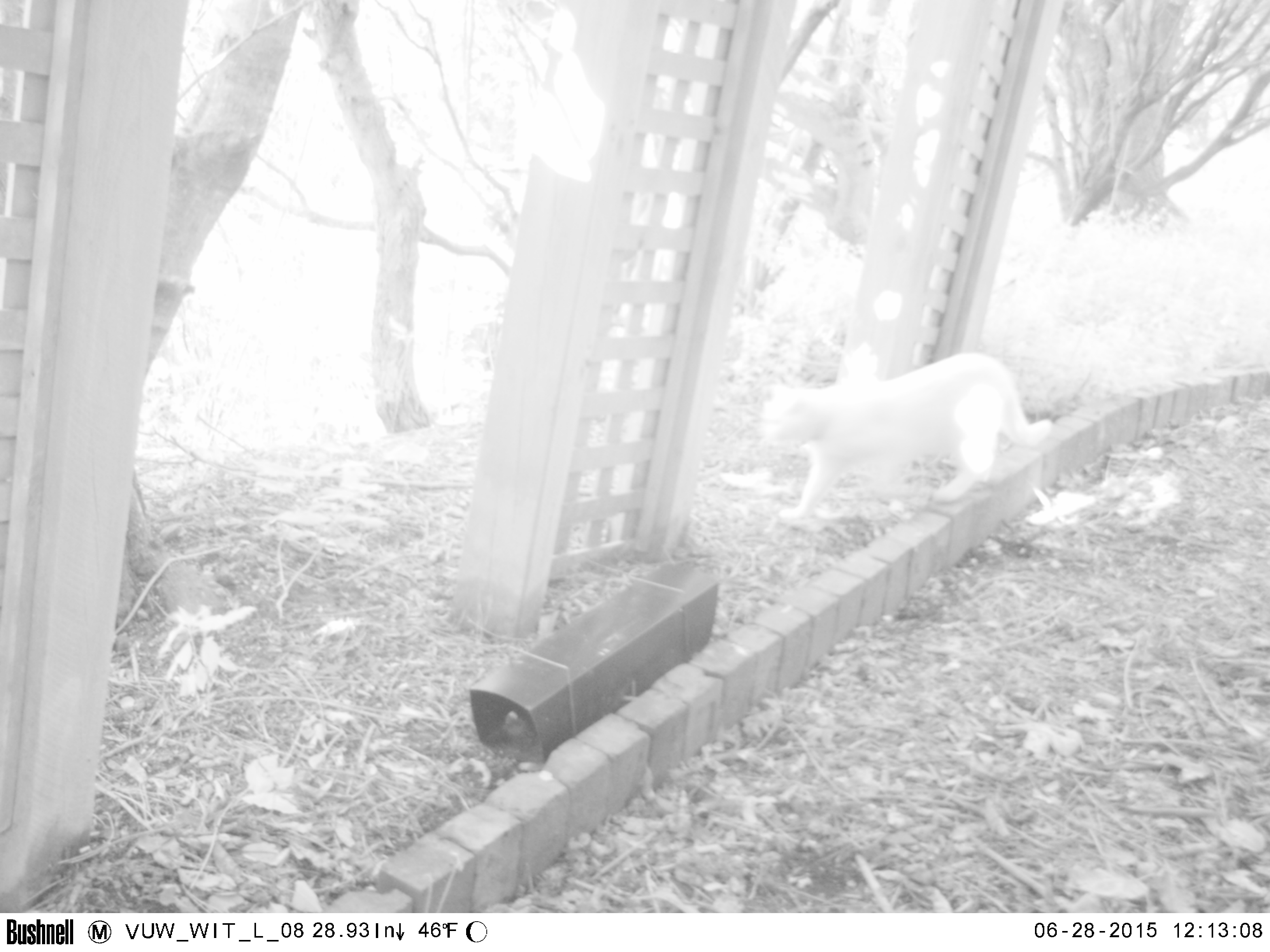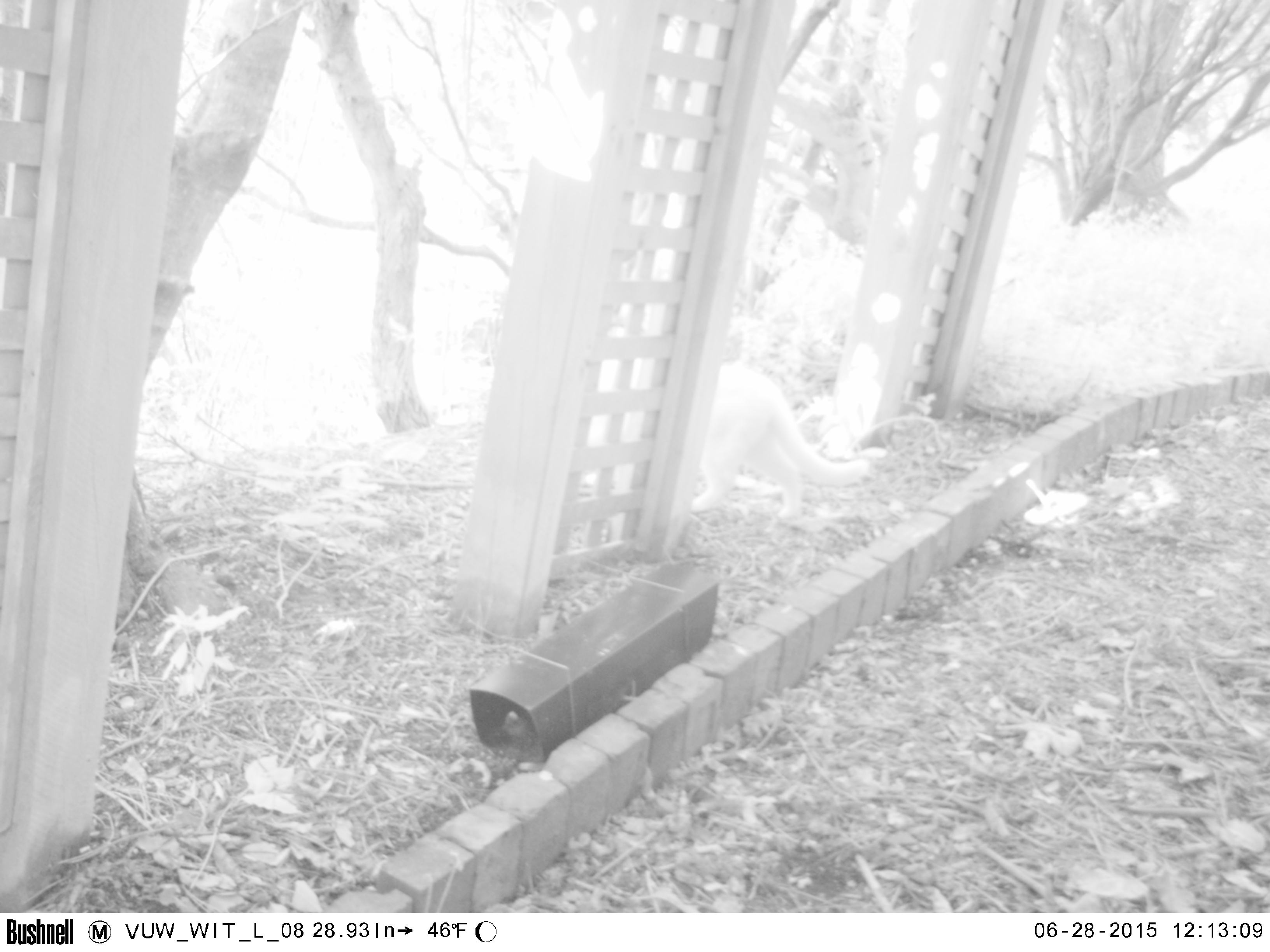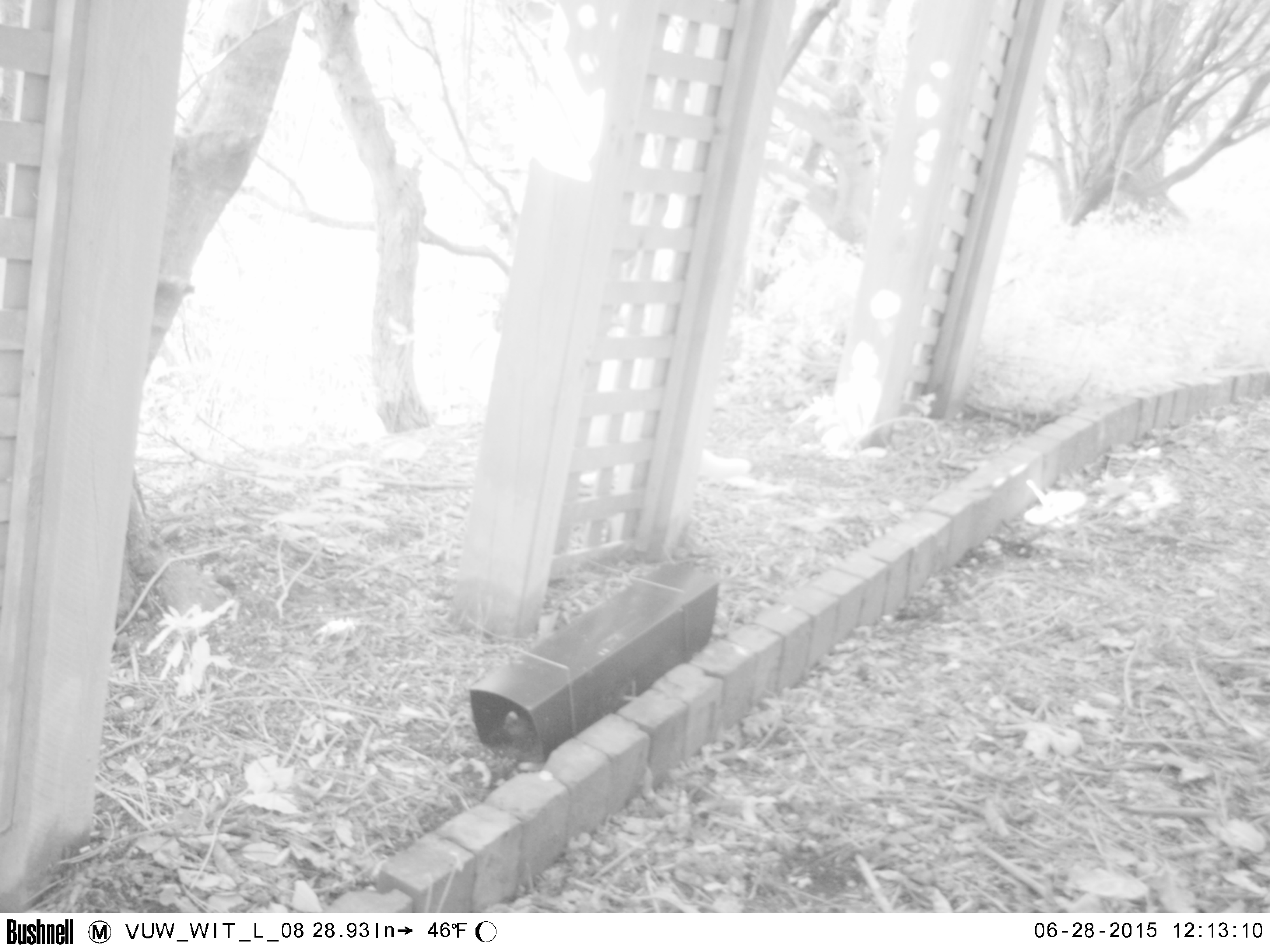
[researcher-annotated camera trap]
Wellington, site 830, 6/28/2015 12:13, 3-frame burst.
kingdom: Animalia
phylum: Chordata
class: Mammalia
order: Carnivora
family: Felidae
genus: Felis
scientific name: Felis catus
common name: cat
Cat (Felis catus).